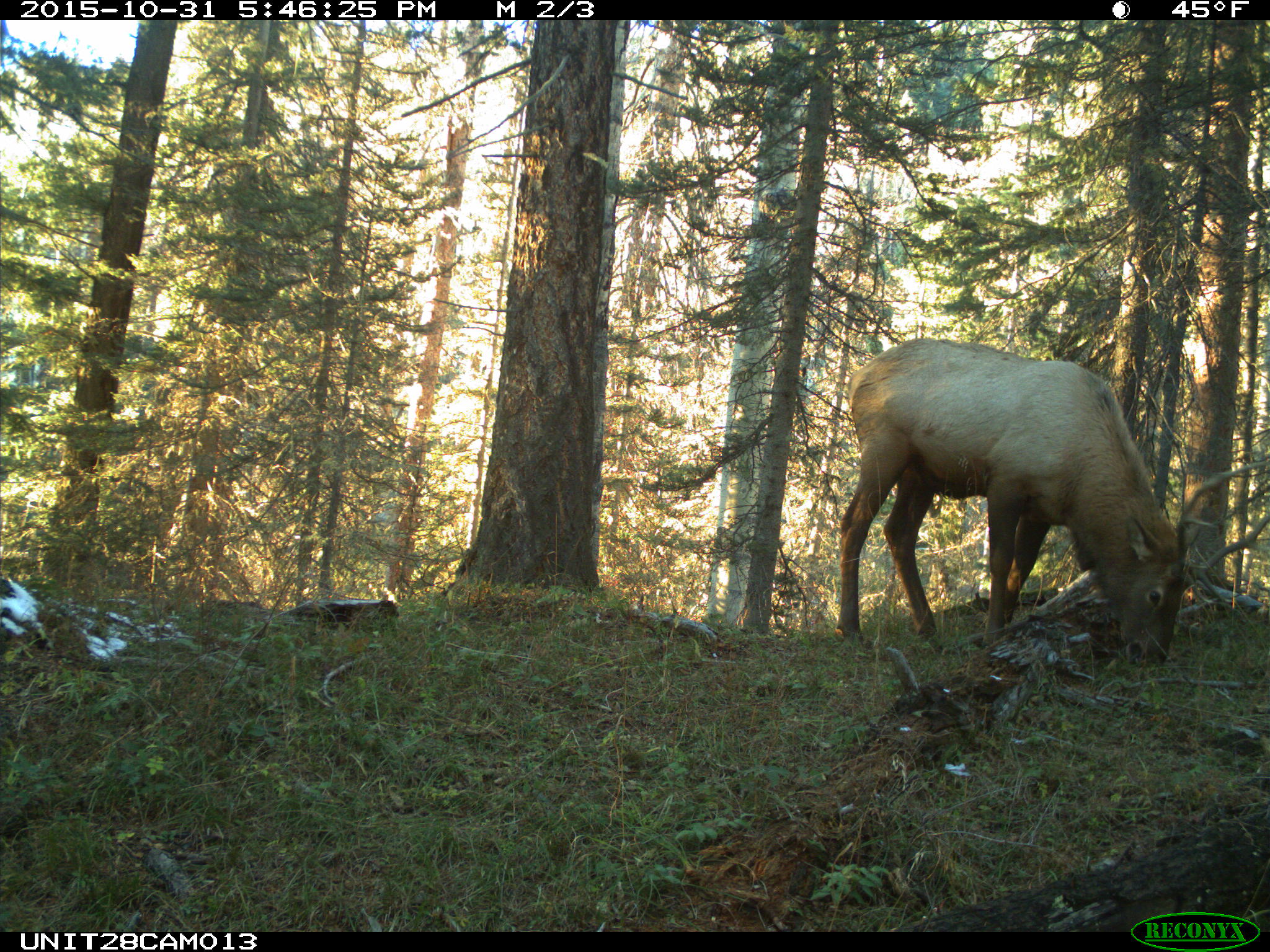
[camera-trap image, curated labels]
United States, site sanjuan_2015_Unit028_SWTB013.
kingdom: Animalia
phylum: Chordata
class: Mammalia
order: Artiodactyla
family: Cervidae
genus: Cervus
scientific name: Cervus elaphus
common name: red deer